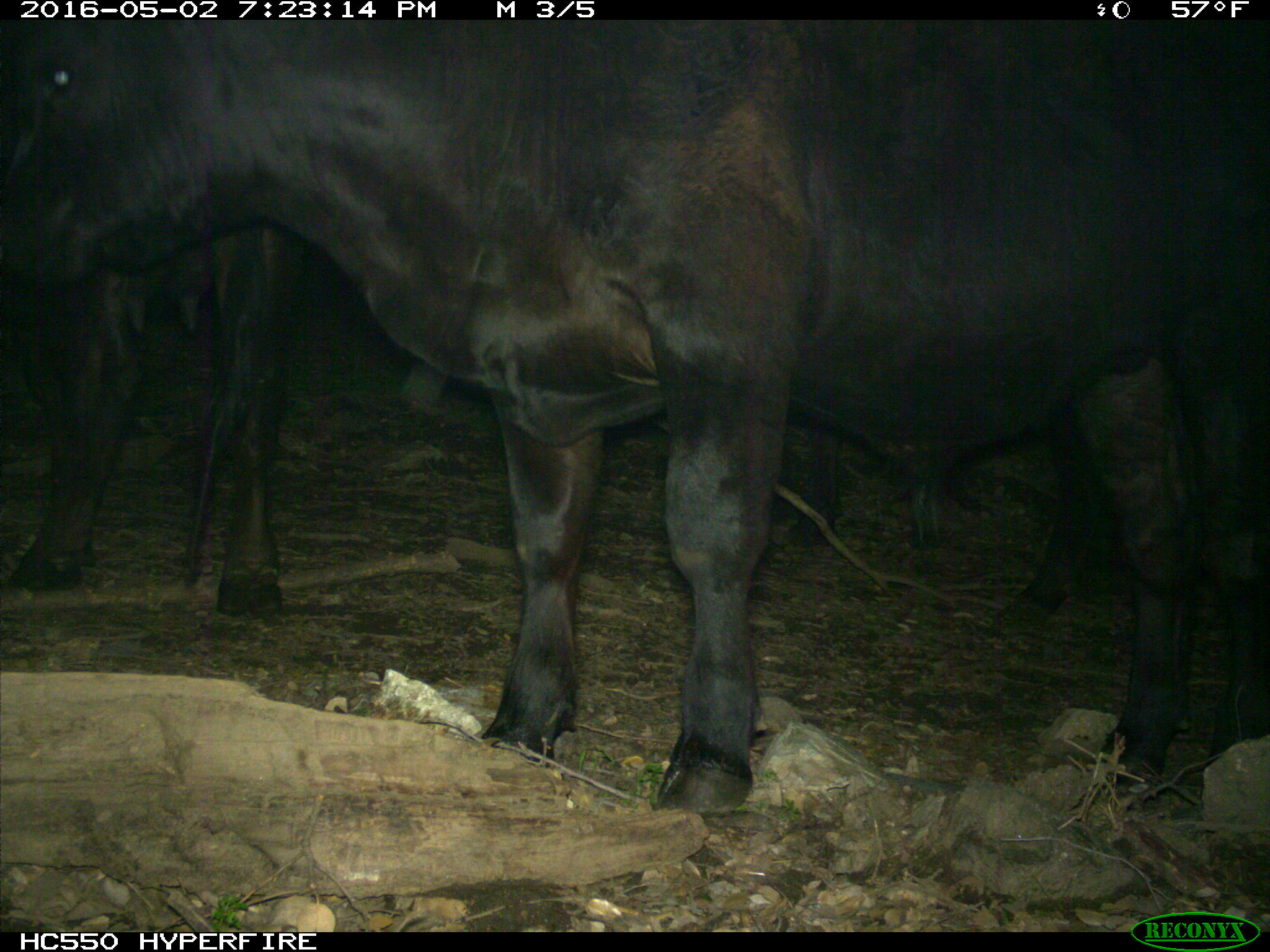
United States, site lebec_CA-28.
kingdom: Animalia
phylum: Chordata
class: Mammalia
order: Artiodactyla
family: Bovidae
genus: Bos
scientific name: Bos taurus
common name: domestic cow